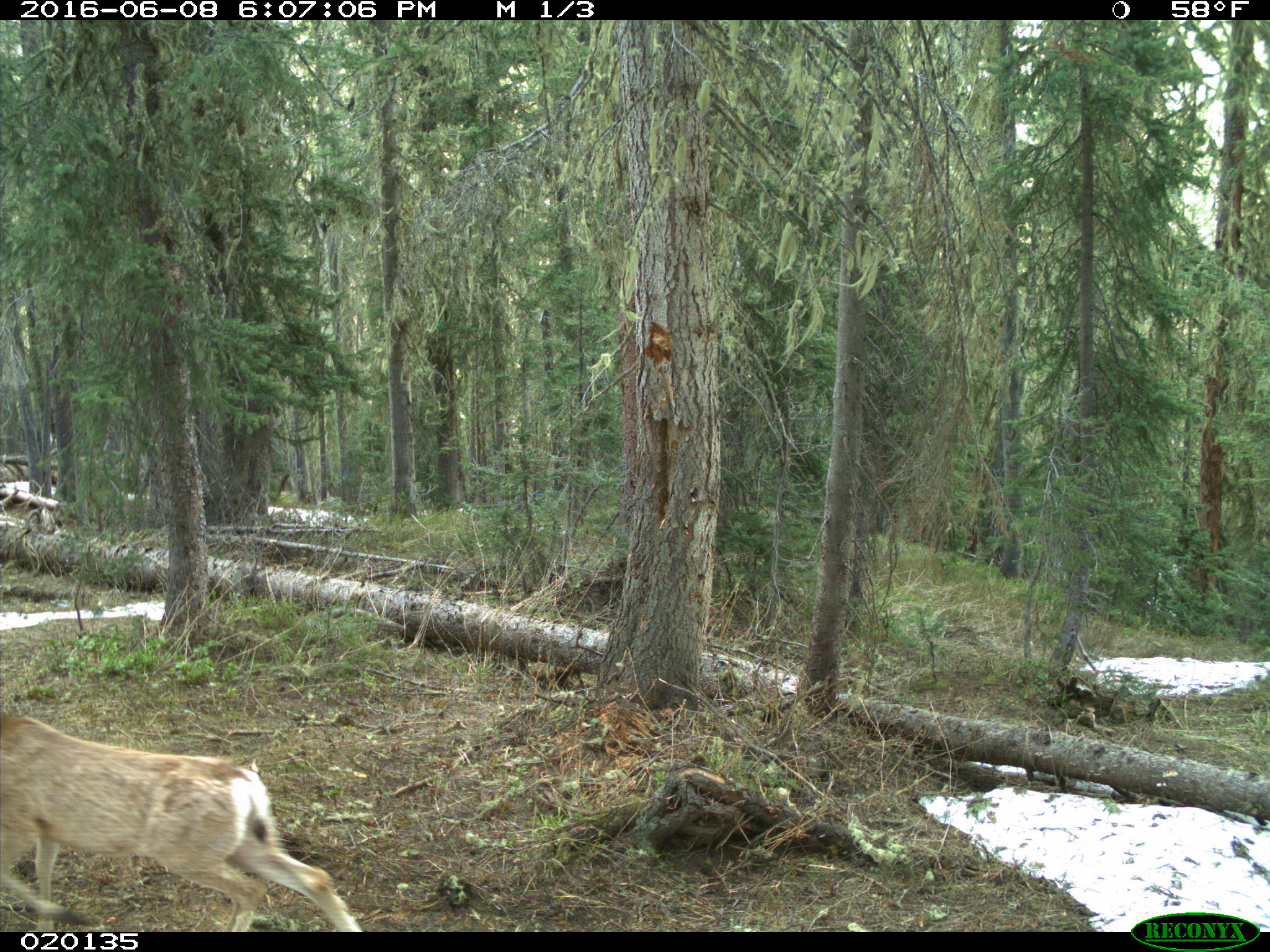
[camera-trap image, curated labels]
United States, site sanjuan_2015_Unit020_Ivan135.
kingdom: Animalia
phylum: Chordata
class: Mammalia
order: Artiodactyla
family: Cervidae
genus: Odocoileus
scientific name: Odocoileus hemionus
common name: mule deer